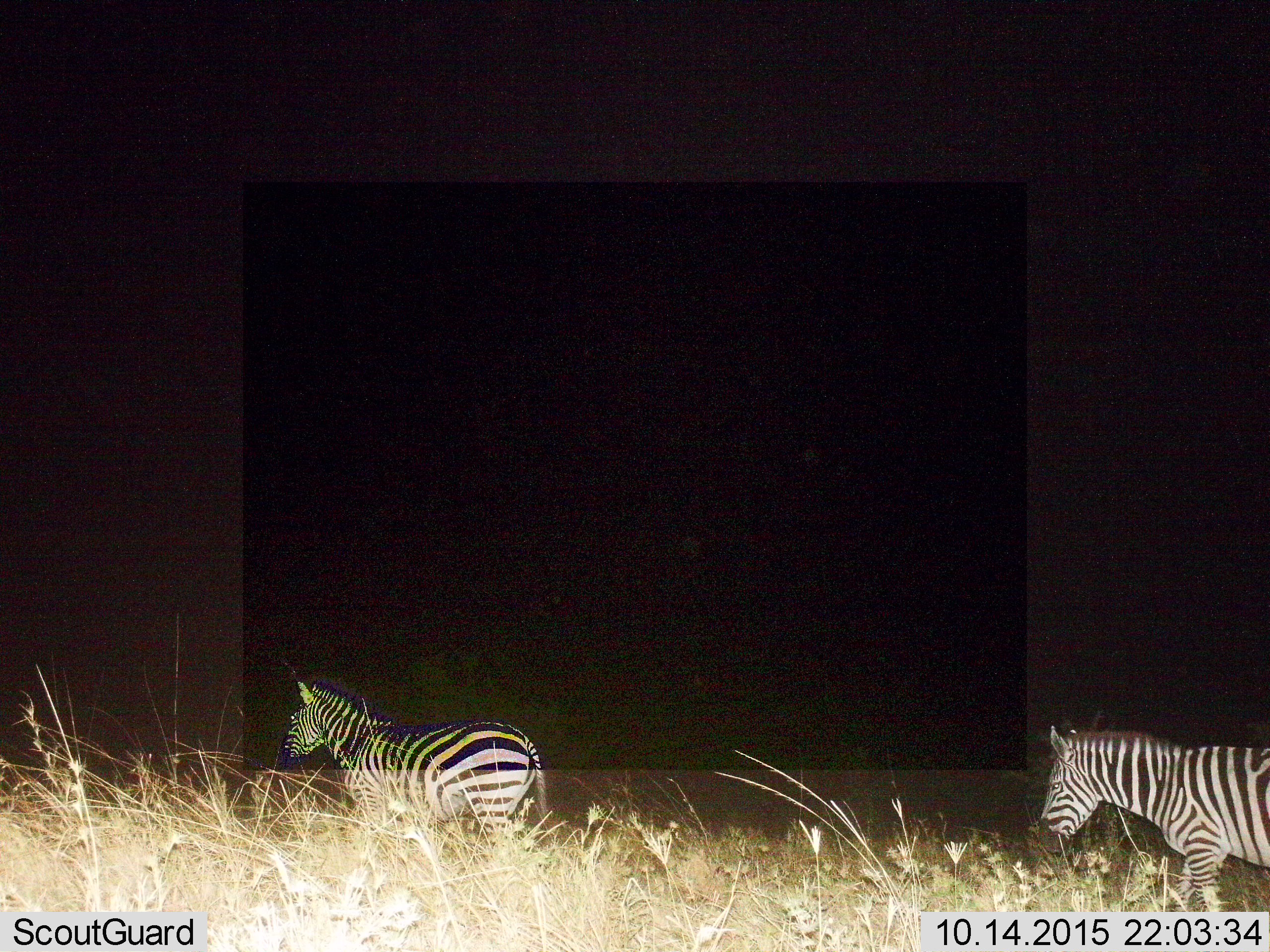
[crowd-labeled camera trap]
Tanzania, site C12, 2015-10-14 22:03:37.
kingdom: Animalia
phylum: Chordata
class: Mammalia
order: Perissodactyla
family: Equidae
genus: Equus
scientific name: Equus quagga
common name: plains zebra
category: zebra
Zebra (plains zebra) (Equus quagga), count 2. Behavior (volunteer vote fractions): standing 22%, resting 0%, moving 83%, interacting 0%. Young present (vote fraction): 0%. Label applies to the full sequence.